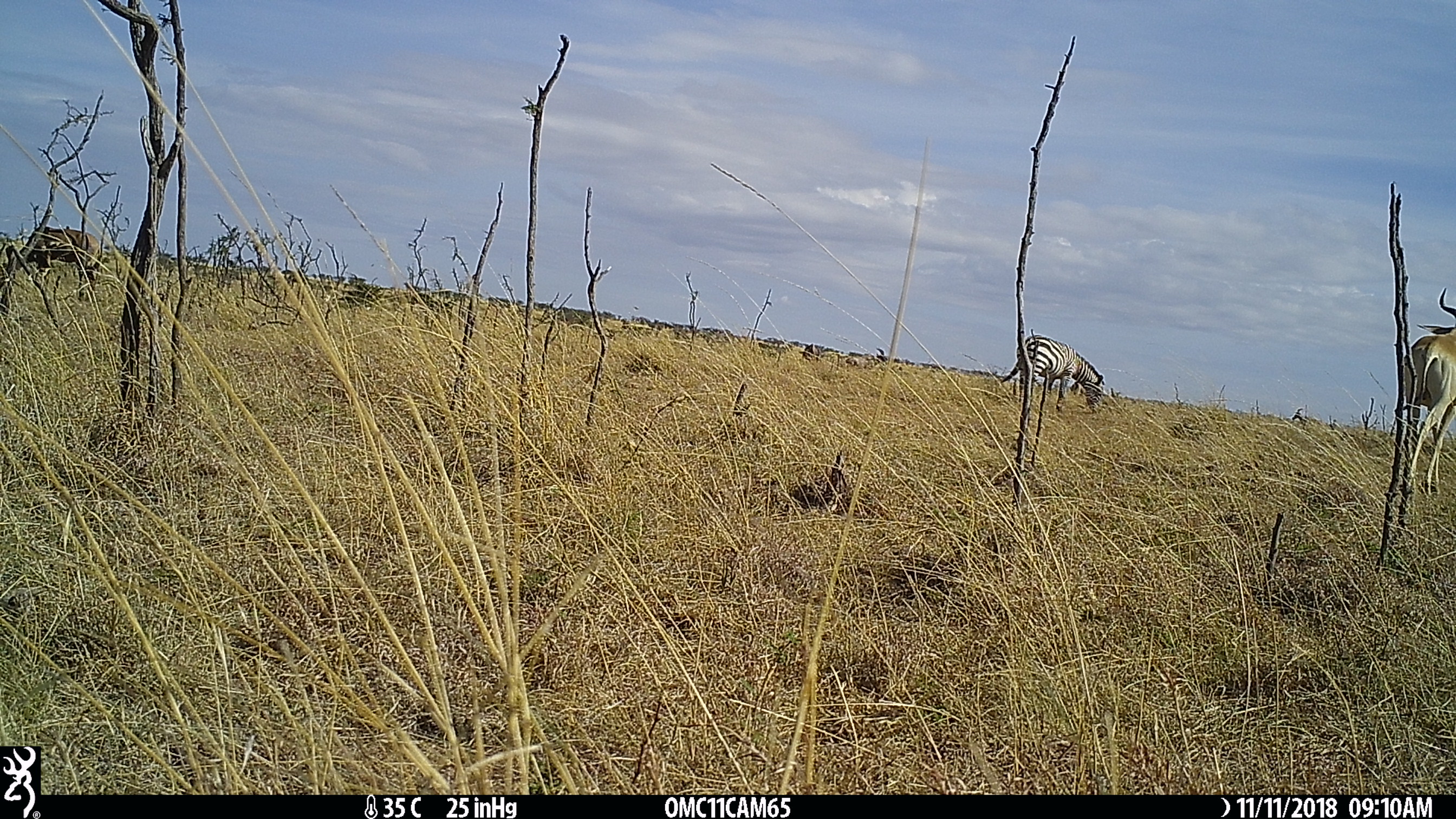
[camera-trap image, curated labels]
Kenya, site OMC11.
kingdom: Animalia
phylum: Chordata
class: Mammalia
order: Perissodactyla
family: Equidae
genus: Equus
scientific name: Equus quagga burchellii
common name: burchell's zebra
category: zebra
Zebra (burchell's zebra) (Equus quagga burchellii).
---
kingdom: Animalia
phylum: Chordata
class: Mammalia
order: Artiodactyla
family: Bovidae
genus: Damaliscus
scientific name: Damaliscus lunatus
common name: topi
Topi (Damaliscus lunatus).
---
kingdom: Animalia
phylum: Chordata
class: Mammalia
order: Artiodactyla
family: Bovidae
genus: Alcelaphus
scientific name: Alcelaphus buselaphus cokii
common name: coke's hartebeest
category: hartebeest cokes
Hartebeest cokes (coke's hartebeest) (Alcelaphus buselaphus cokii).